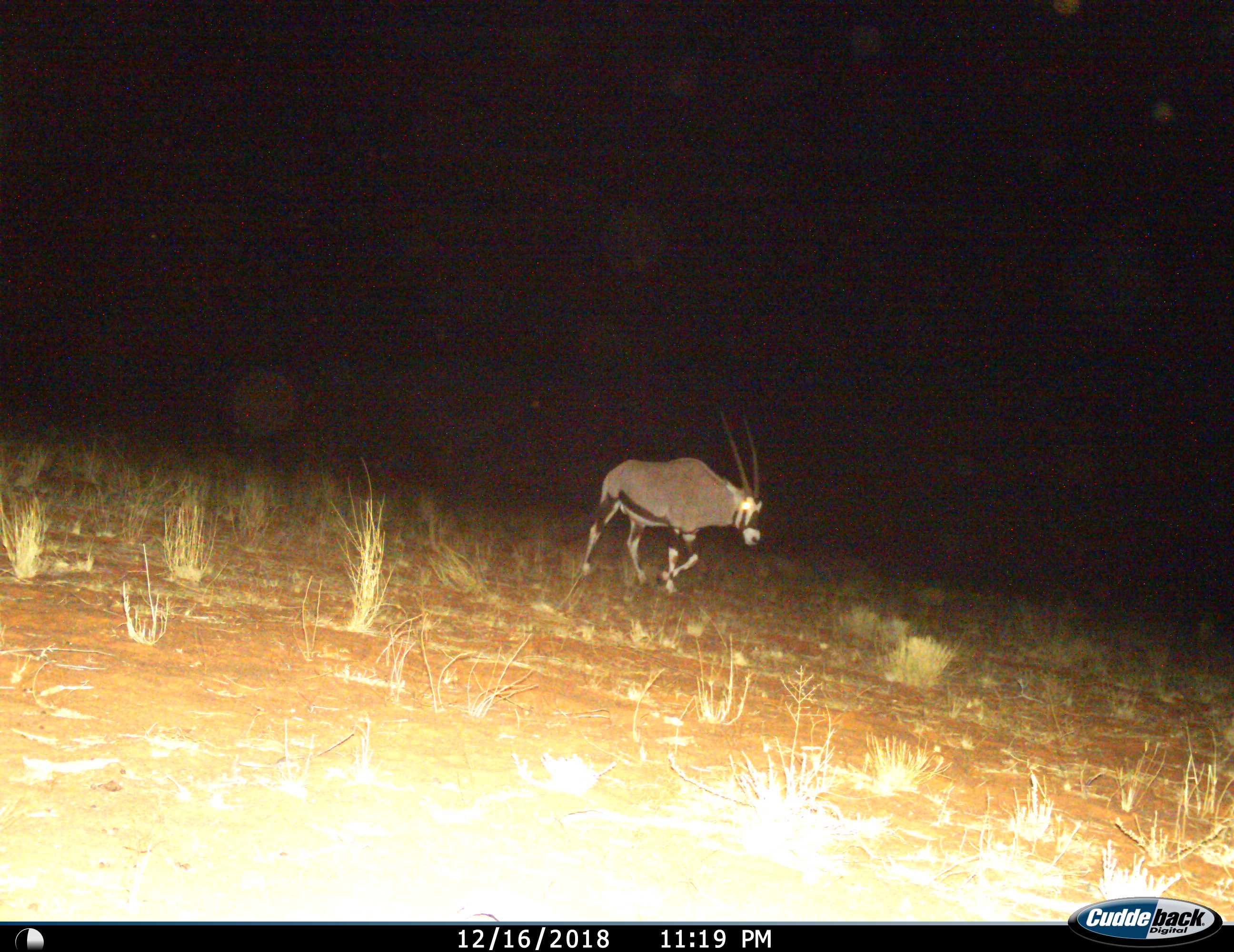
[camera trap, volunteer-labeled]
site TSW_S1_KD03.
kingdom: Animalia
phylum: Chordata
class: Mammalia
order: Artiodactyla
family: Bovidae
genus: Oryx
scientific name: Oryx gazella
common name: gemsbok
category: oryx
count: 1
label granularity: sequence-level